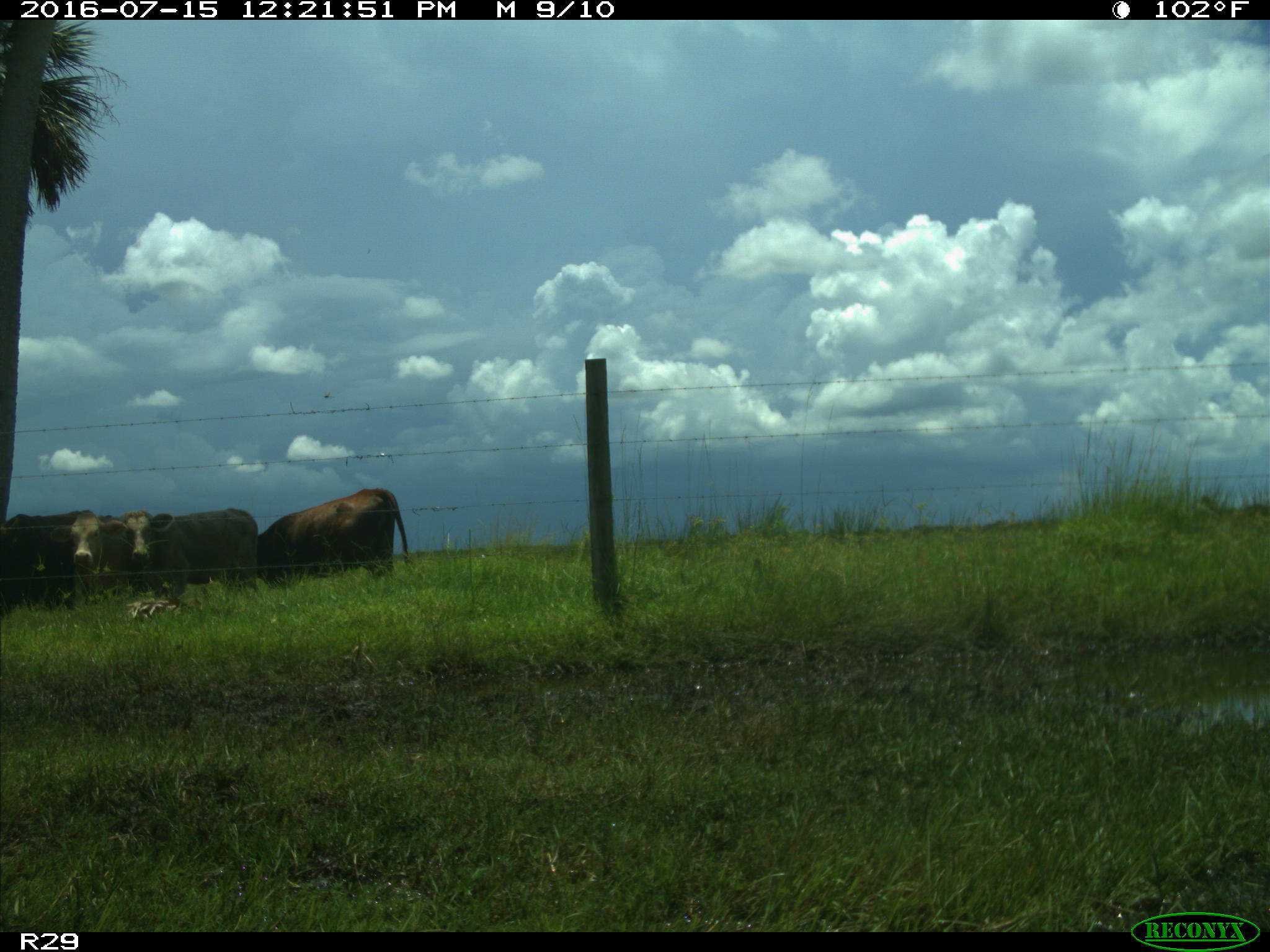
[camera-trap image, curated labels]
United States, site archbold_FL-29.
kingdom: Animalia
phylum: Chordata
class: Mammalia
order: Artiodactyla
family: Bovidae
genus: Bos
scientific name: Bos taurus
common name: domestic cow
Bos taurus (domestic cow).